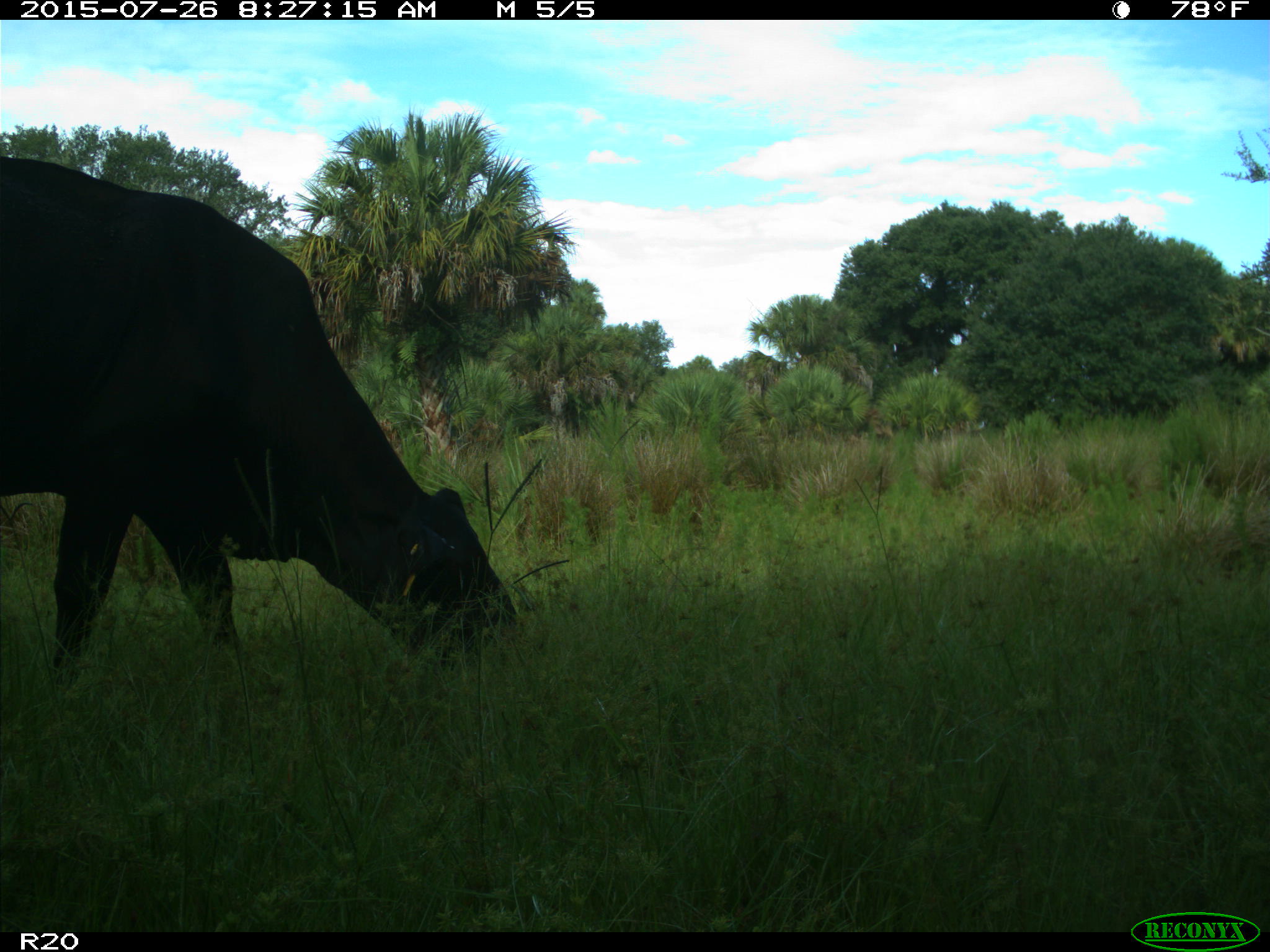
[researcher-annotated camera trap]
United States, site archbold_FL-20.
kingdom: Animalia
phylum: Chordata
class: Mammalia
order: Artiodactyla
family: Bovidae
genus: Bos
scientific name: Bos taurus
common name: domestic cow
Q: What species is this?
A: Bos taurus (domestic cow).